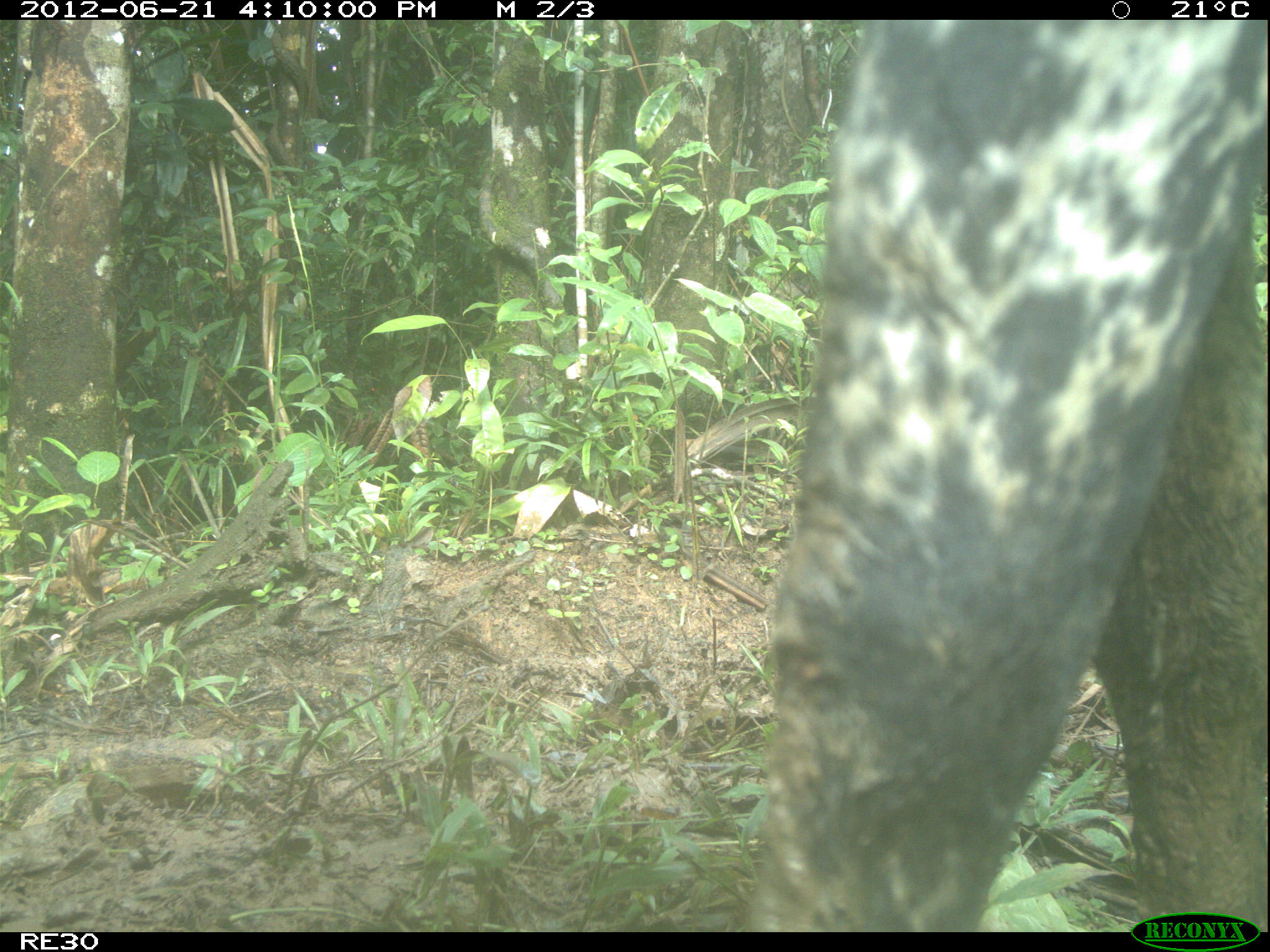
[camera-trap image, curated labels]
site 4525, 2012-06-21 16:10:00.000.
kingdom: Animalia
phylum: Chordata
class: Mammalia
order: Artiodactyla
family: Bovidae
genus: Bos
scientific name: Bos taurus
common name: domestic cattle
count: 2